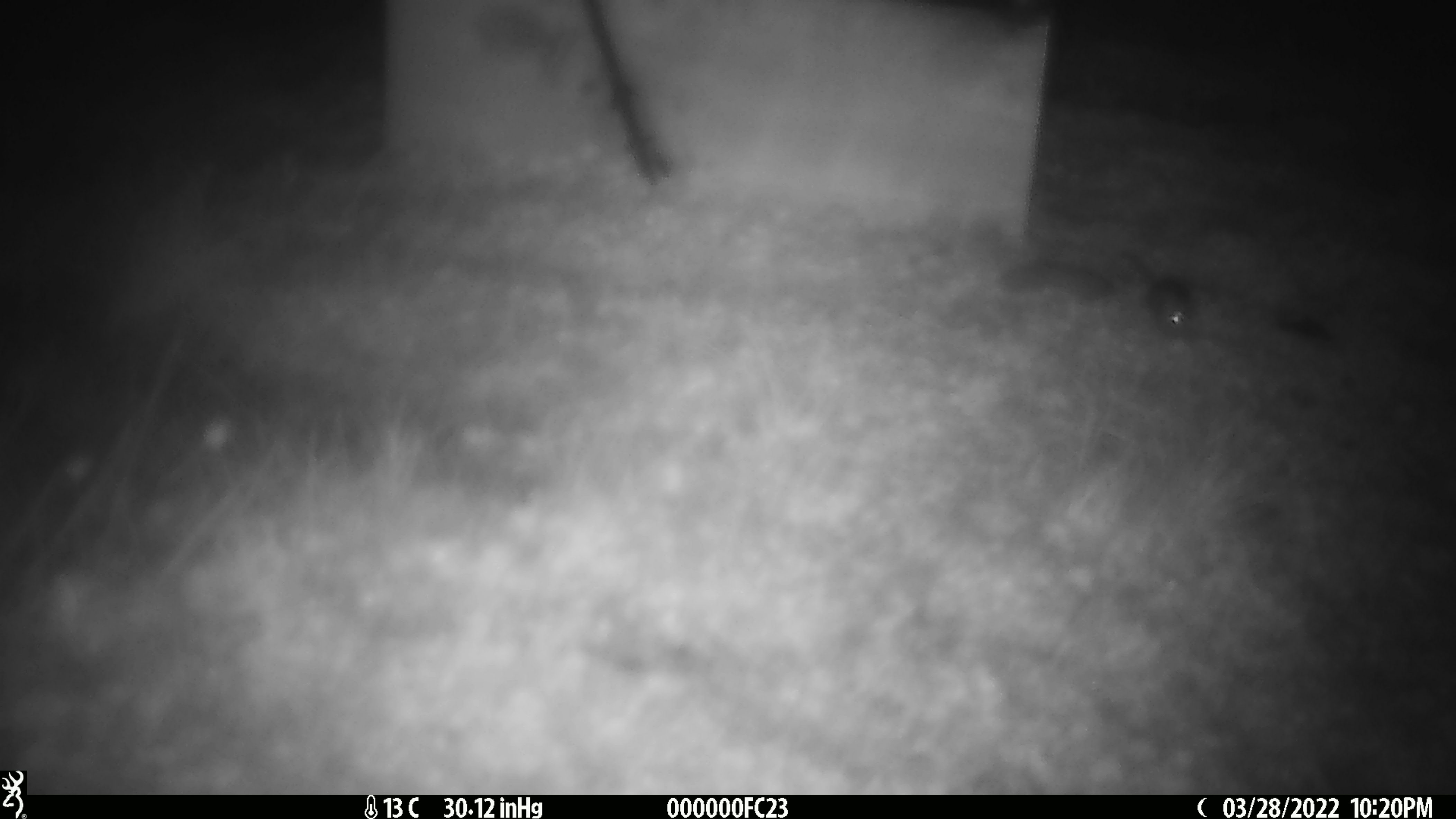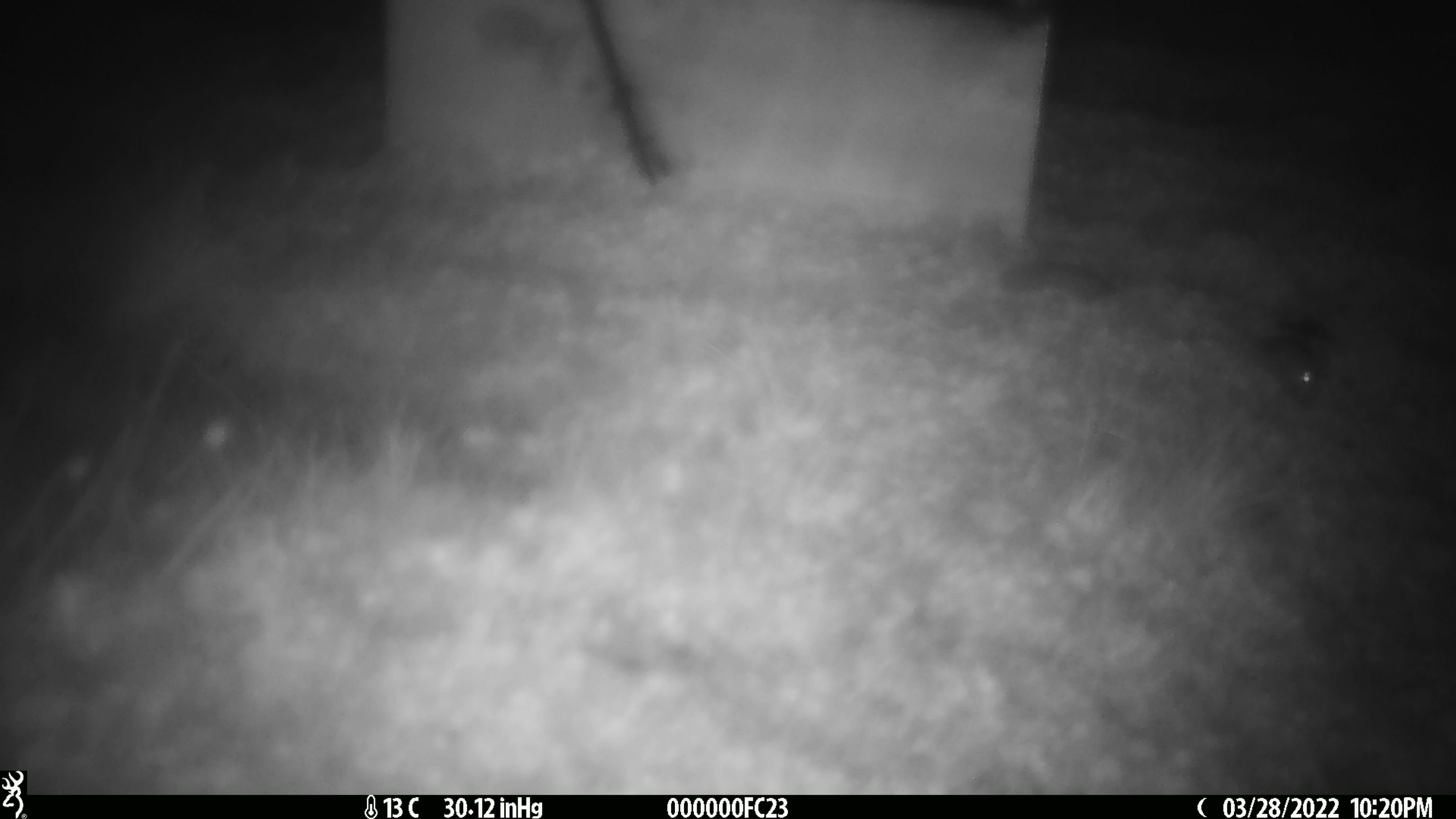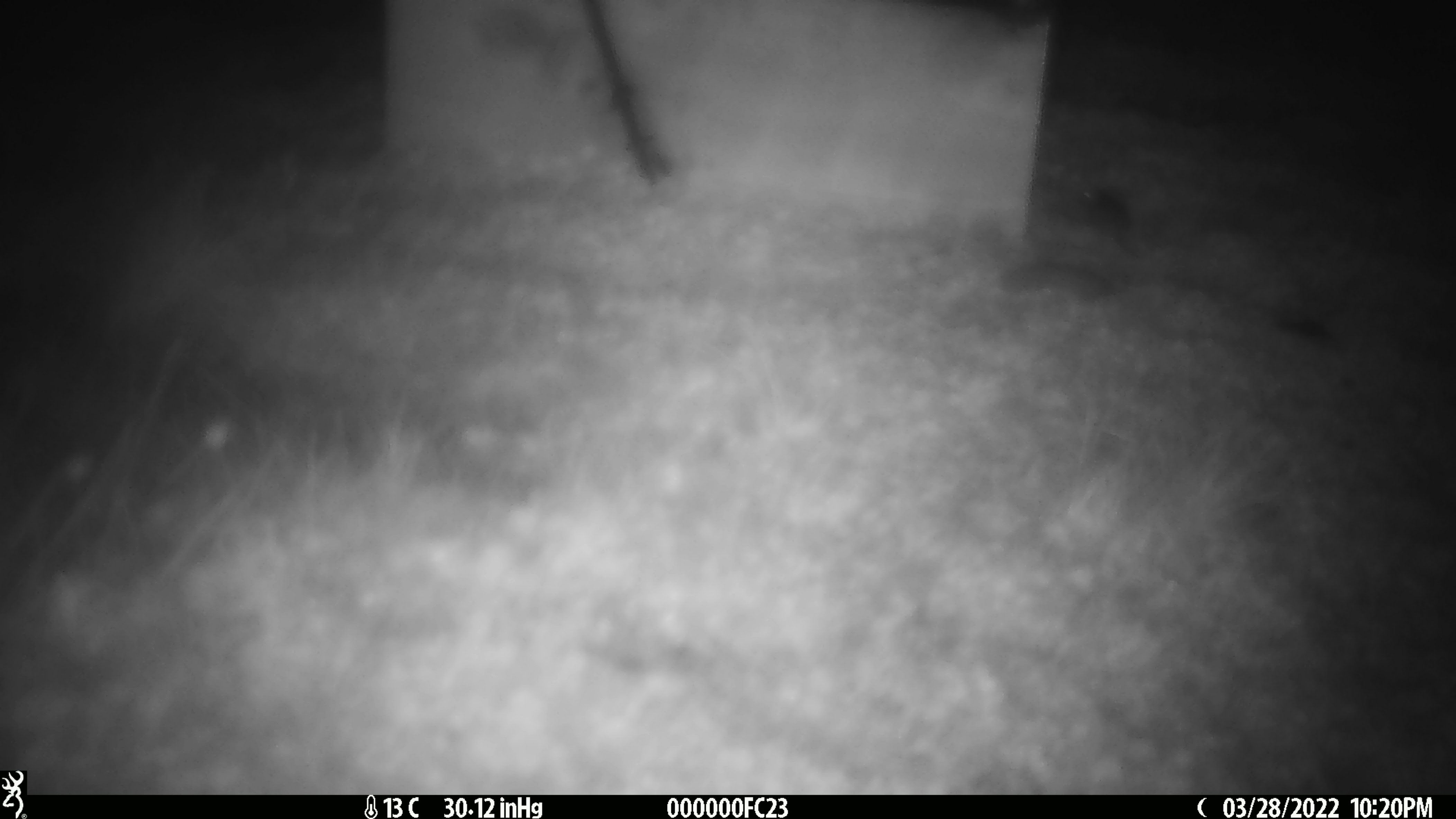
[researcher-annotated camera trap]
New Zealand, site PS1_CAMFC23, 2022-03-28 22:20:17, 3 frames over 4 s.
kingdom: Animalia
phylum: Chordata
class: Mammalia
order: Rodentia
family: Muridae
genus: Mus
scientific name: Mus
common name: mouse